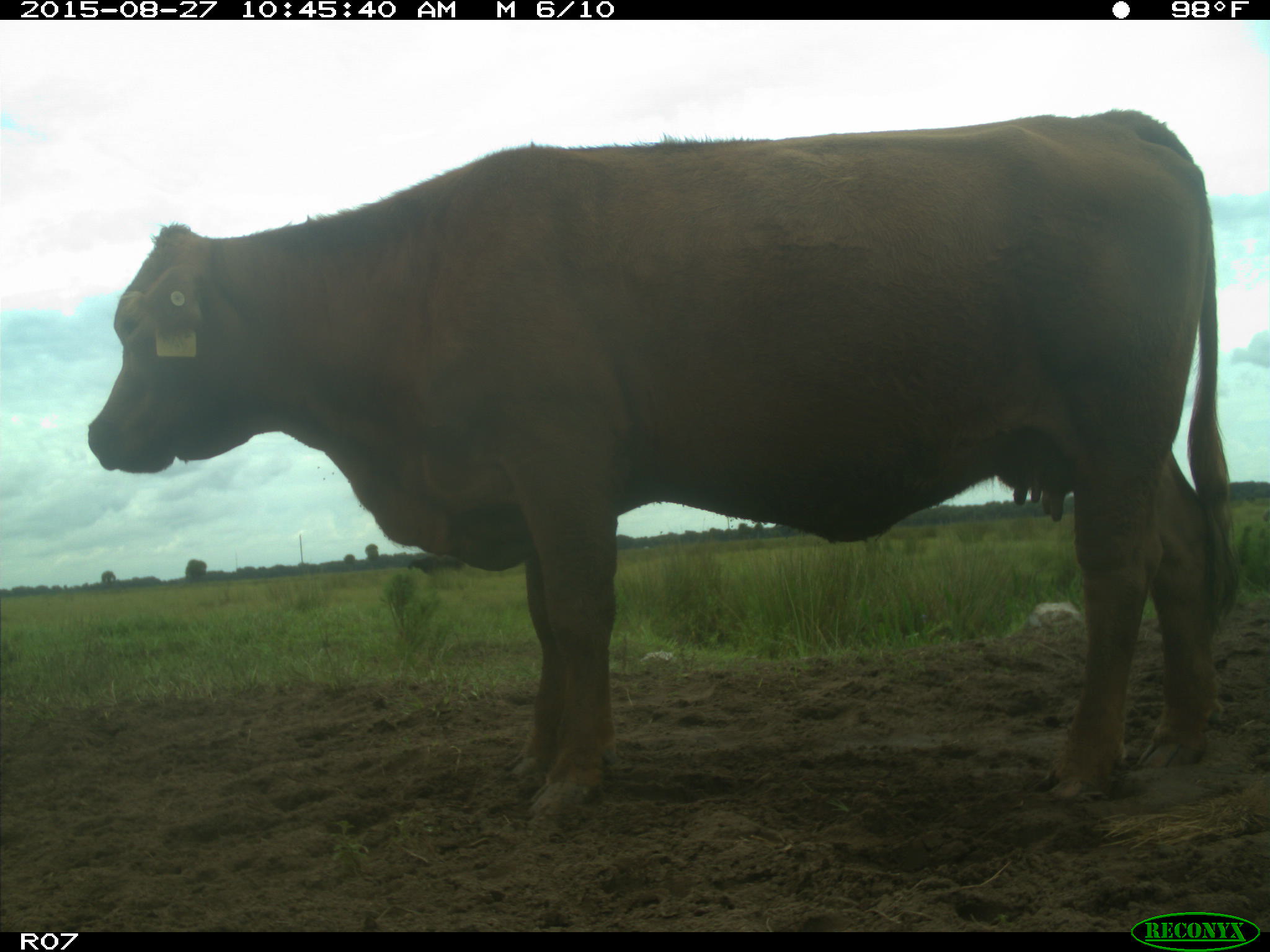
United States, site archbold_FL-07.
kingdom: Animalia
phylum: Chordata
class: Mammalia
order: Artiodactyla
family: Bovidae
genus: Bos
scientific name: Bos taurus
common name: domestic cow